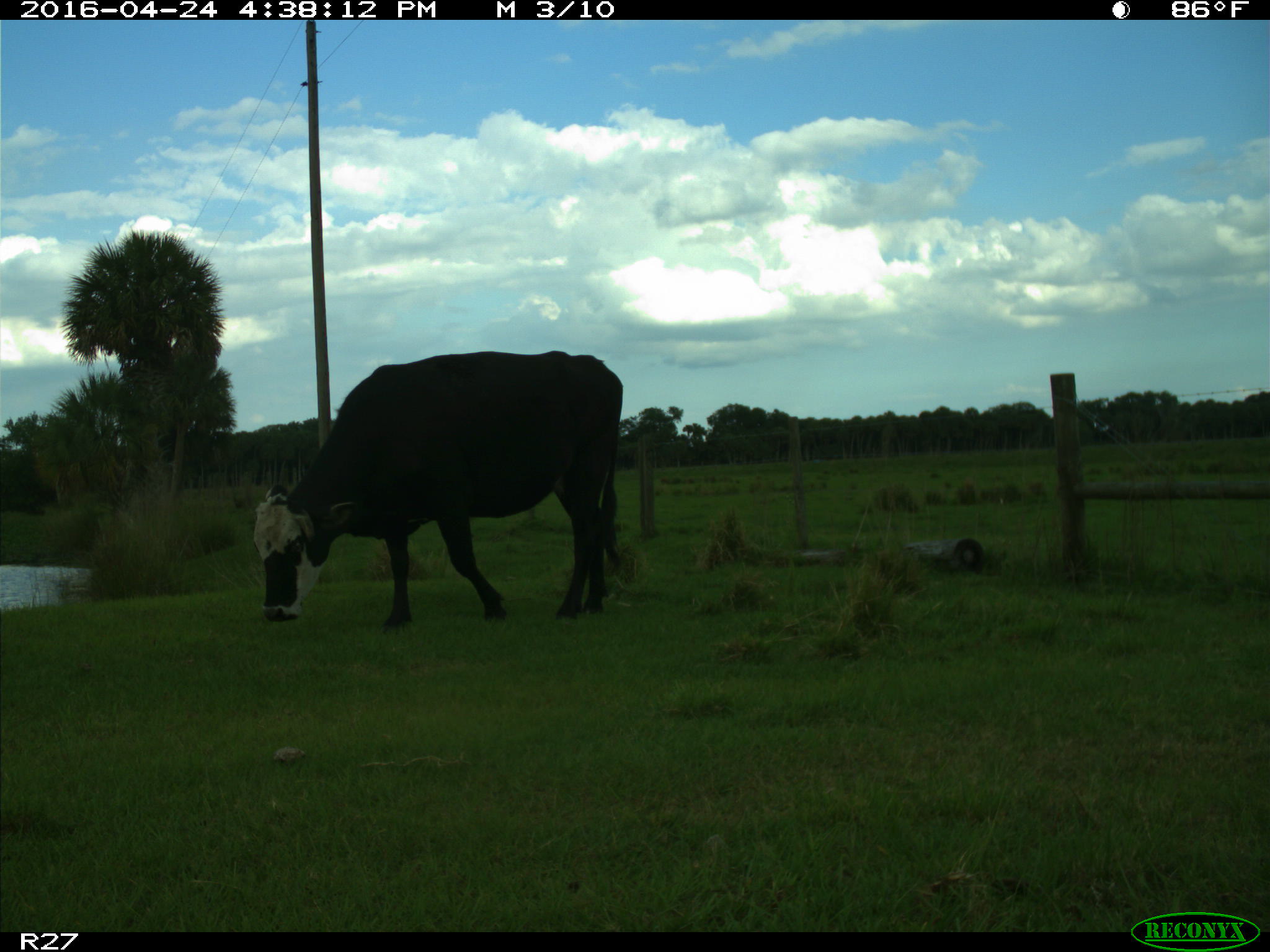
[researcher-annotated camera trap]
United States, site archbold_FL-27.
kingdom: Animalia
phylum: Chordata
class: Mammalia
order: Artiodactyla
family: Bovidae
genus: Bos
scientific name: Bos taurus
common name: domestic cow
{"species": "Bos taurus (domestic cow)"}